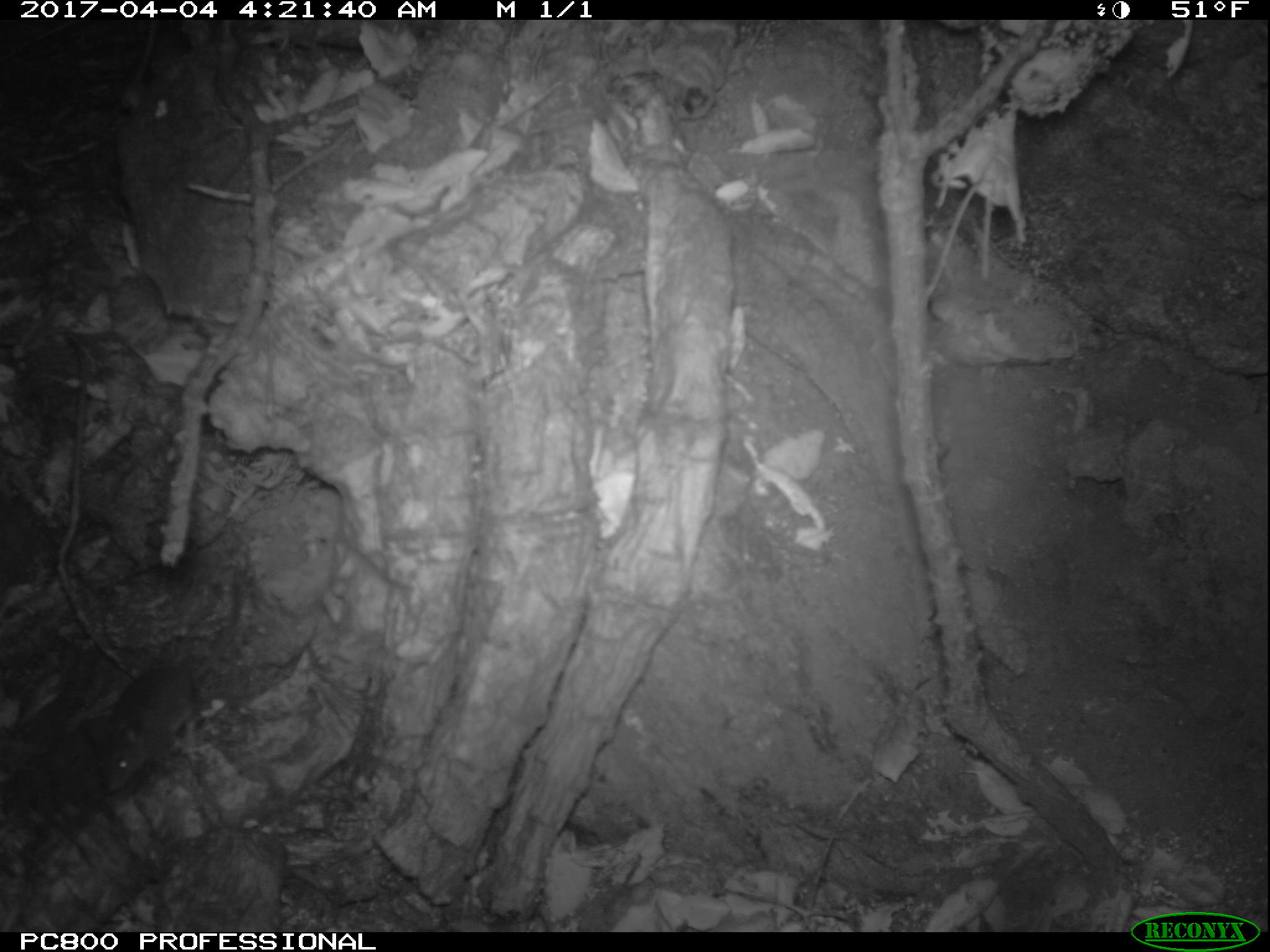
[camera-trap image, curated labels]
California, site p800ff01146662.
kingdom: Animalia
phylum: Chordata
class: Mammalia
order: Rodentia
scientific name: Rodentia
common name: rodent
Rodent (Rodentia).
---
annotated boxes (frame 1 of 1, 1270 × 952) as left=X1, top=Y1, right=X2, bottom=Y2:
rodent: left=77, top=576, right=242, bottom=797